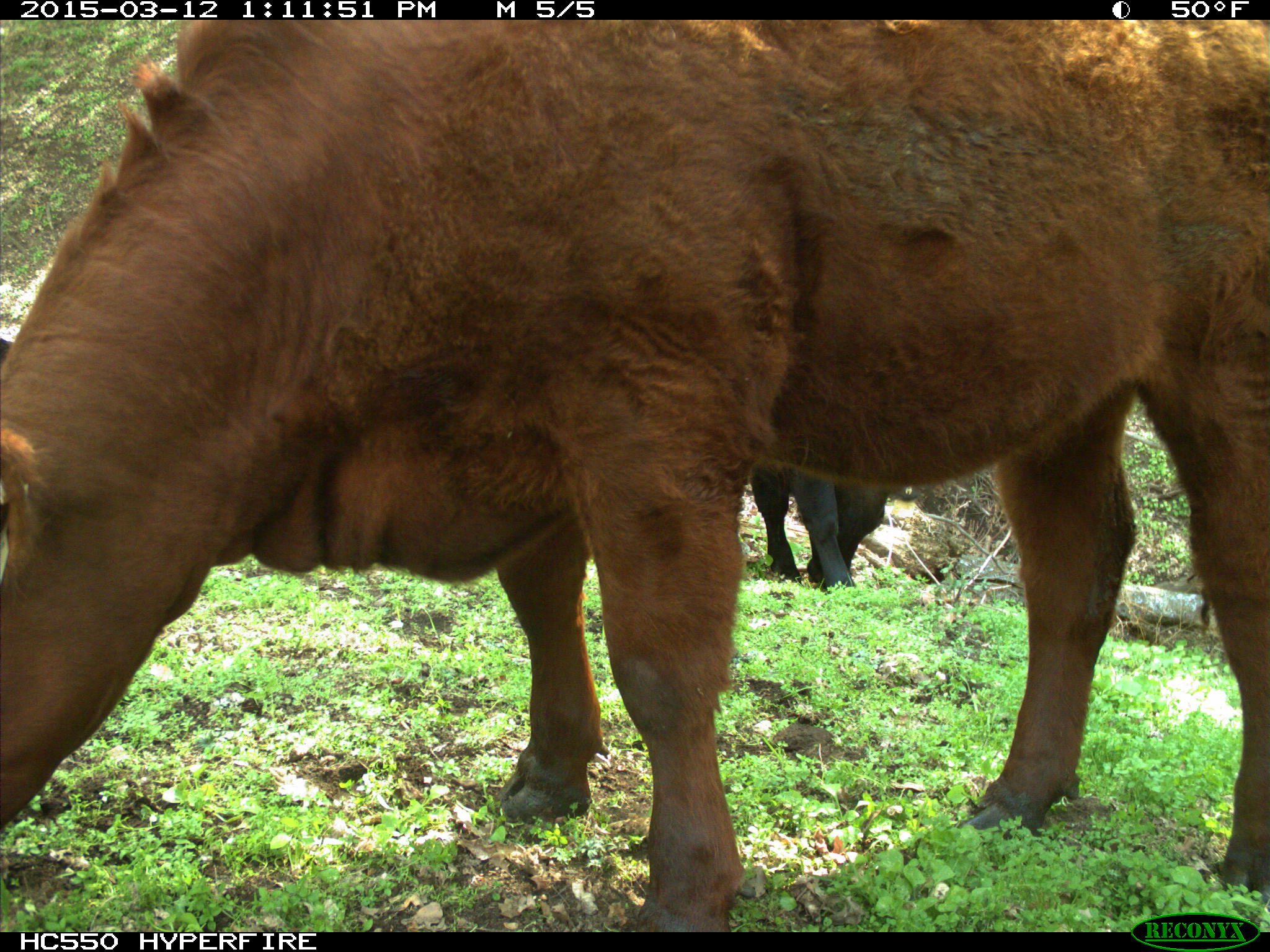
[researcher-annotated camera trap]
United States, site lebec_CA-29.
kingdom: Animalia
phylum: Chordata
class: Mammalia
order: Artiodactyla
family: Bovidae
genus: Bos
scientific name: Bos taurus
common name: domestic cow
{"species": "Bos taurus (domestic cow)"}